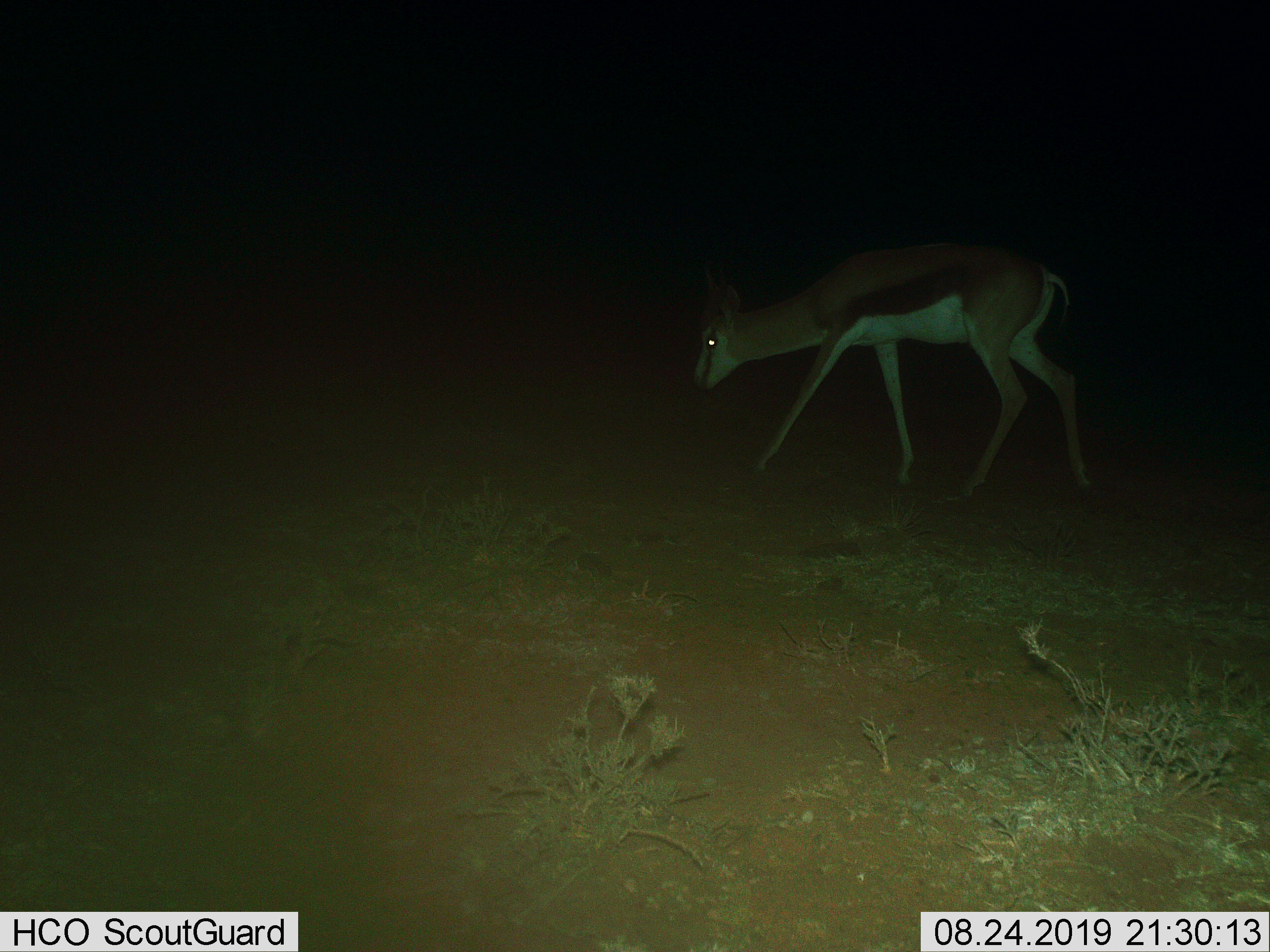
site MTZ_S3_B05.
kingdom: Animalia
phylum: Chordata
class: Mammalia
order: Artiodactyla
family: Bovidae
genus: Antidorcas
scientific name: Antidorcas marsupialis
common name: springbok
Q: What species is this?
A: Springbok (Antidorcas marsupialis).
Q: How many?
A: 1.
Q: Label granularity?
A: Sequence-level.